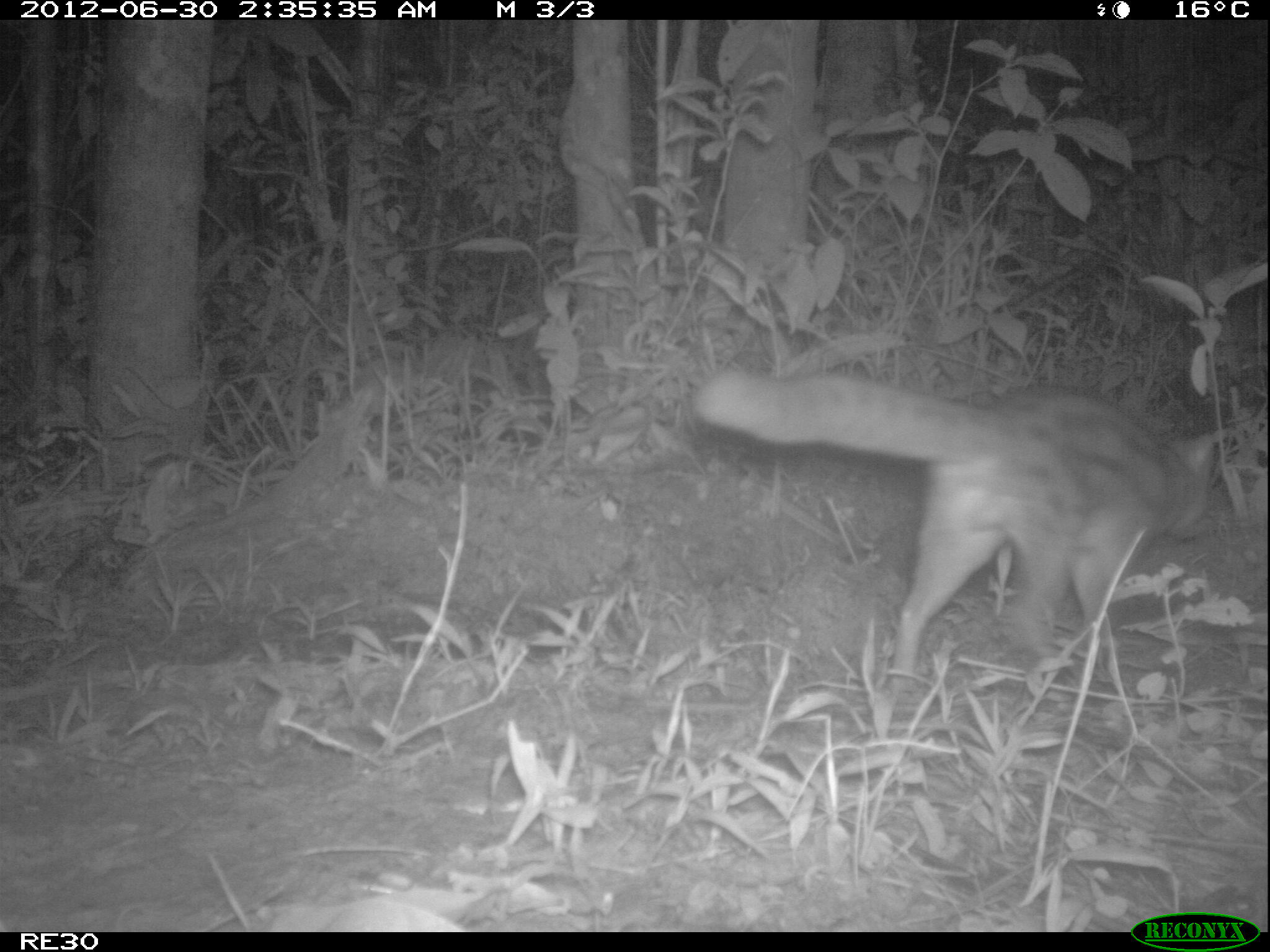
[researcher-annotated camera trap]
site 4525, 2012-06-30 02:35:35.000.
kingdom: Animalia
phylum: Chordata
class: Mammalia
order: Carnivora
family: Eupleridae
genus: Fossa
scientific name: Fossa fossana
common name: fanaloka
Fossa fossana (fanaloka), count 1.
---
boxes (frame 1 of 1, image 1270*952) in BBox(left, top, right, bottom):
fossa fossana: BBox(693, 370, 1218, 684)